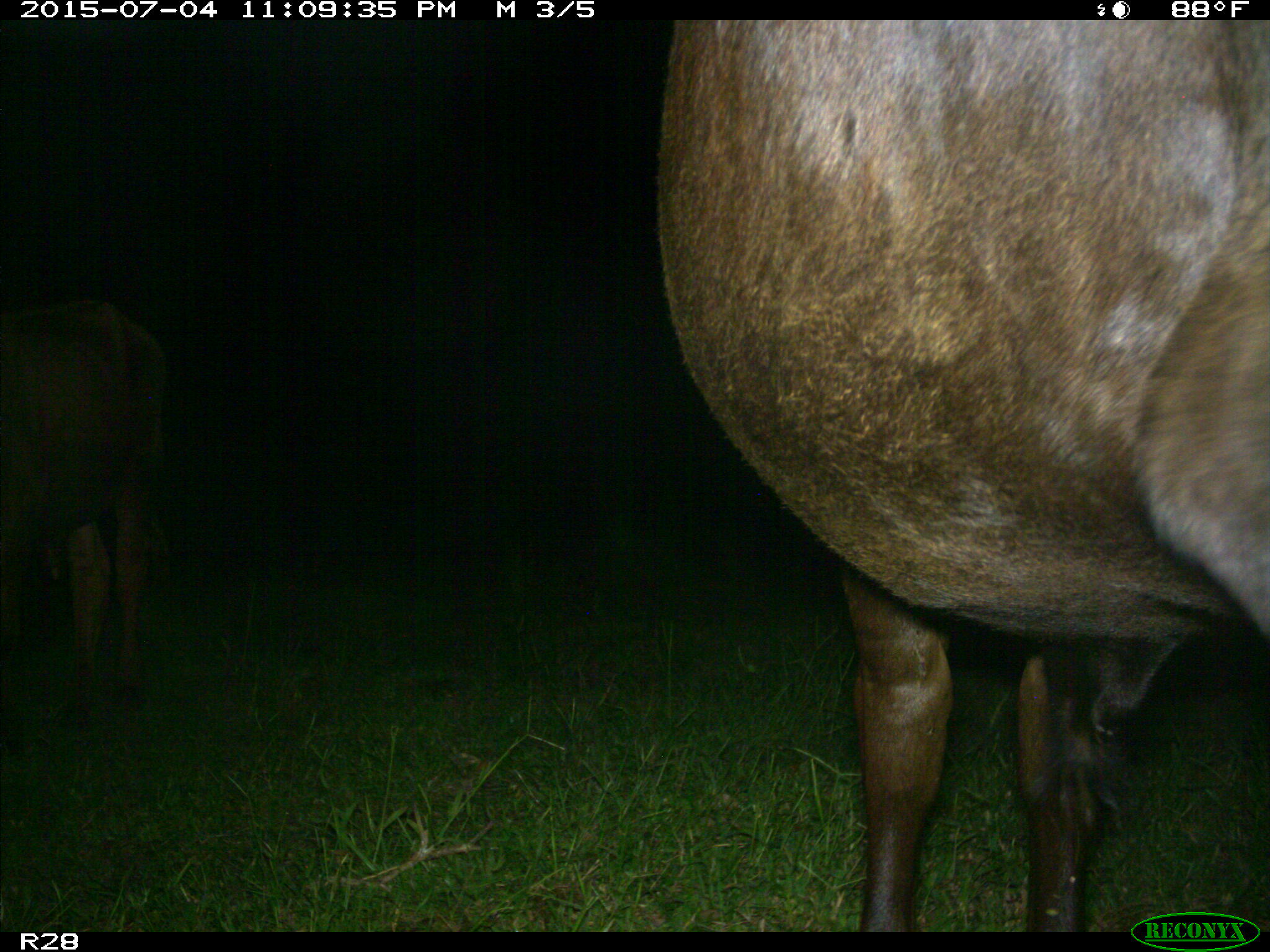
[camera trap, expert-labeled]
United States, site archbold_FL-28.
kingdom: Animalia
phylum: Chordata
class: Mammalia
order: Artiodactyla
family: Bovidae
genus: Bos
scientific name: Bos taurus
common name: domestic cow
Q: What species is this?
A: Bos taurus (domestic cow).